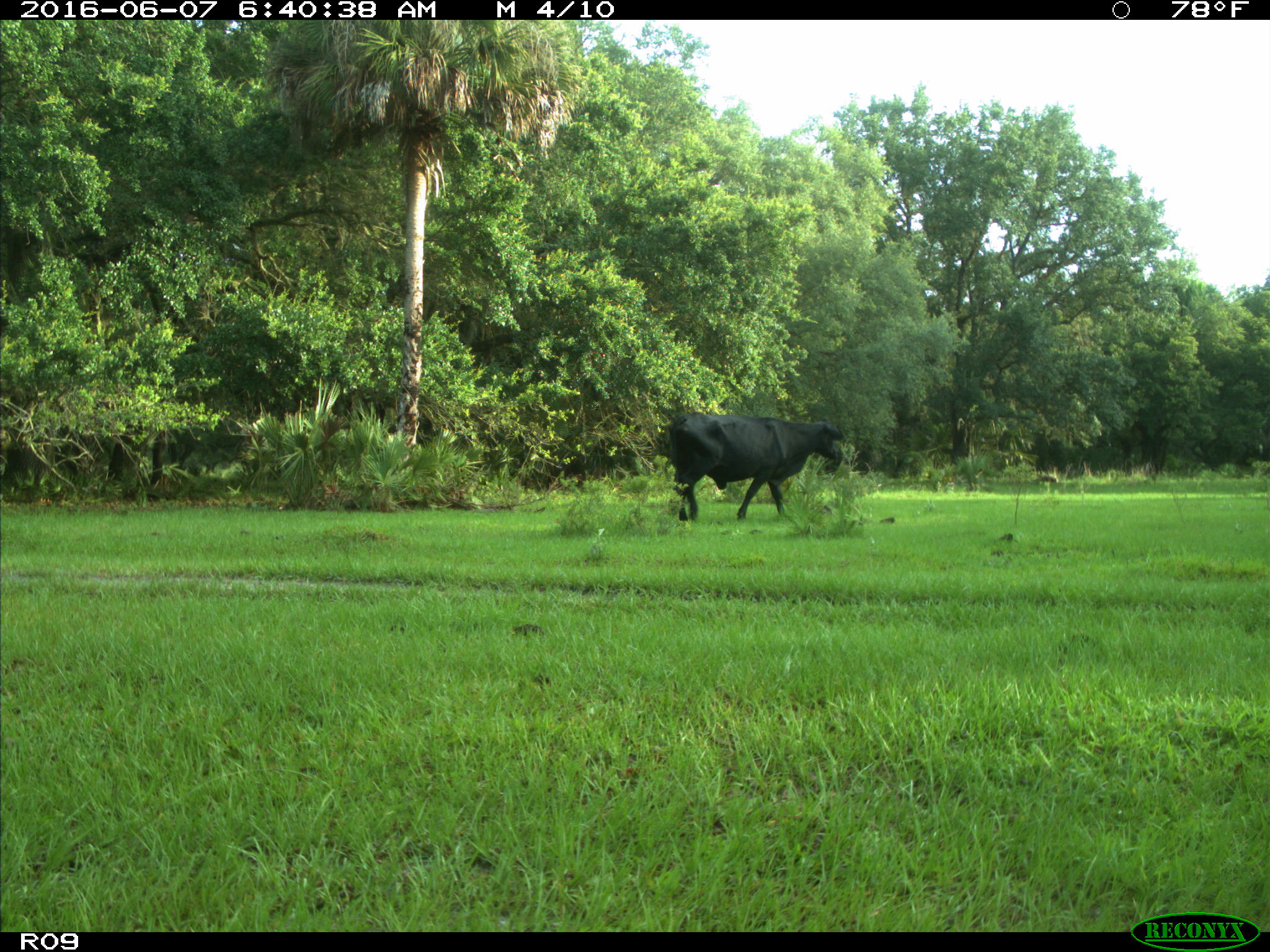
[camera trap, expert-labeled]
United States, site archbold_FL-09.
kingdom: Animalia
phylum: Chordata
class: Mammalia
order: Artiodactyla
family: Bovidae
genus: Bos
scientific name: Bos taurus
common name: domestic cow